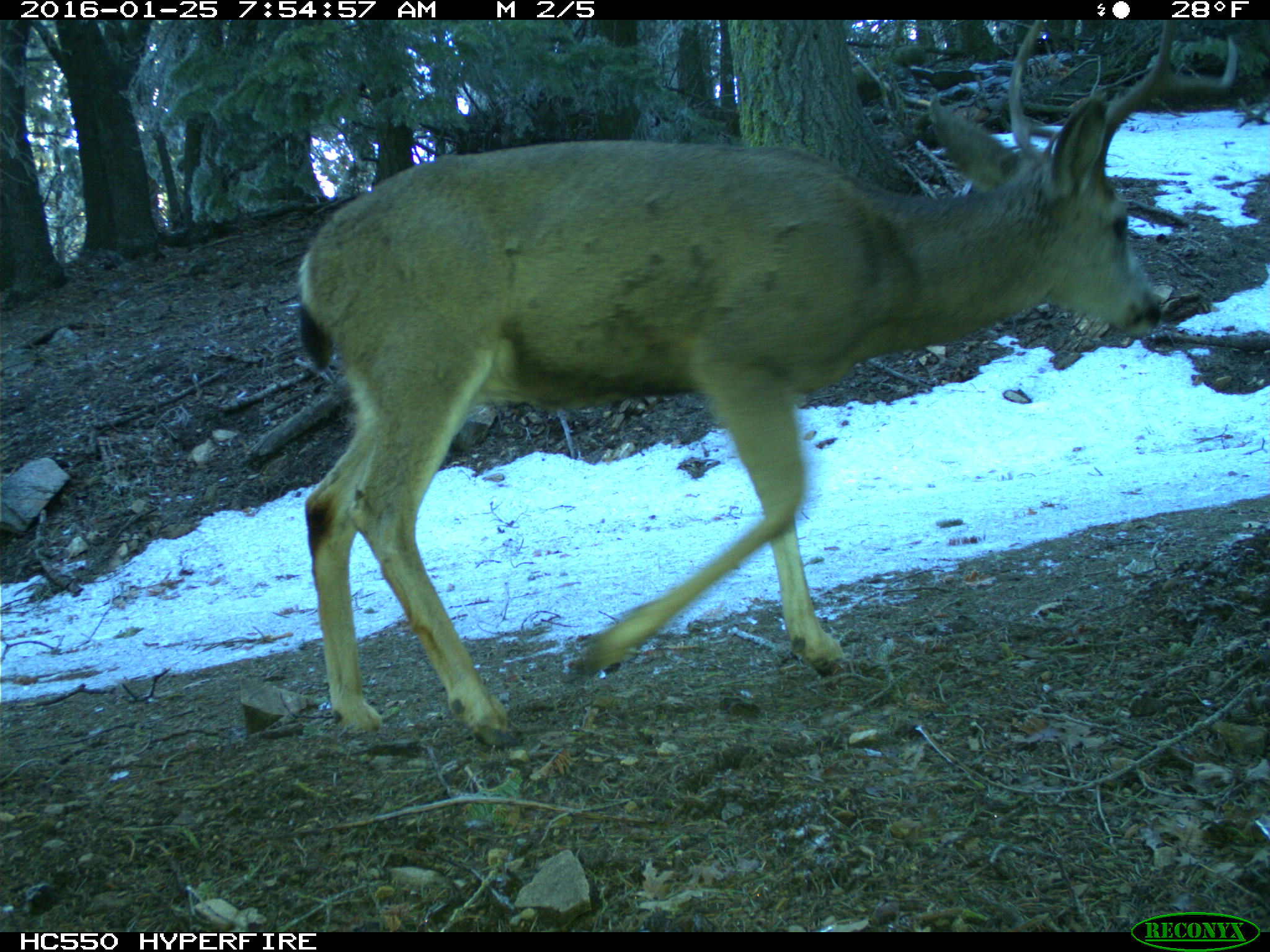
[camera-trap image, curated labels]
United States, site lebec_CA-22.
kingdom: Animalia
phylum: Chordata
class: Mammalia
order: Artiodactyla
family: Cervidae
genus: Odocoileus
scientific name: Odocoileus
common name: deer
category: unidentified deer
Unidentified deer (deer) (Odocoileus).